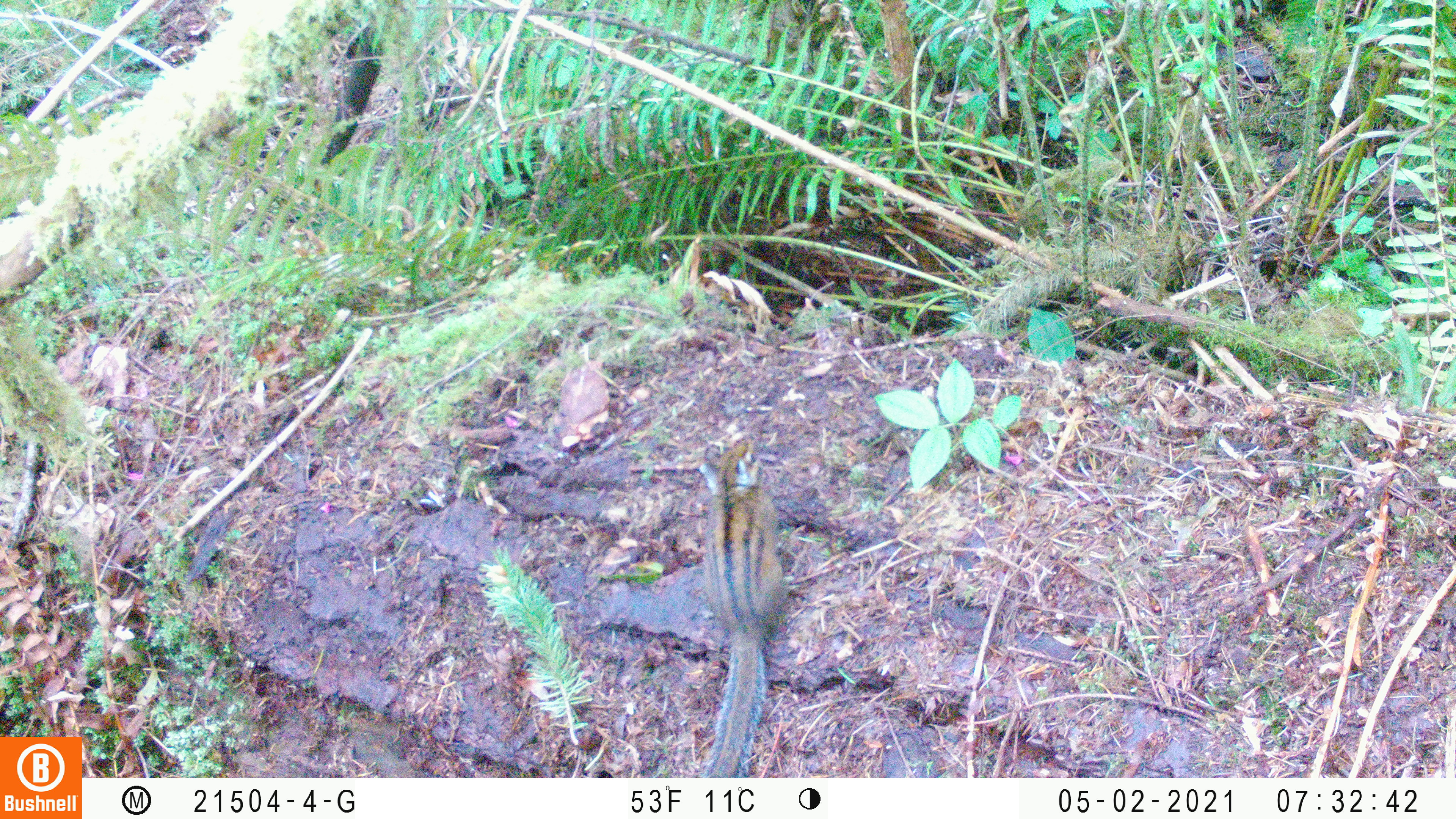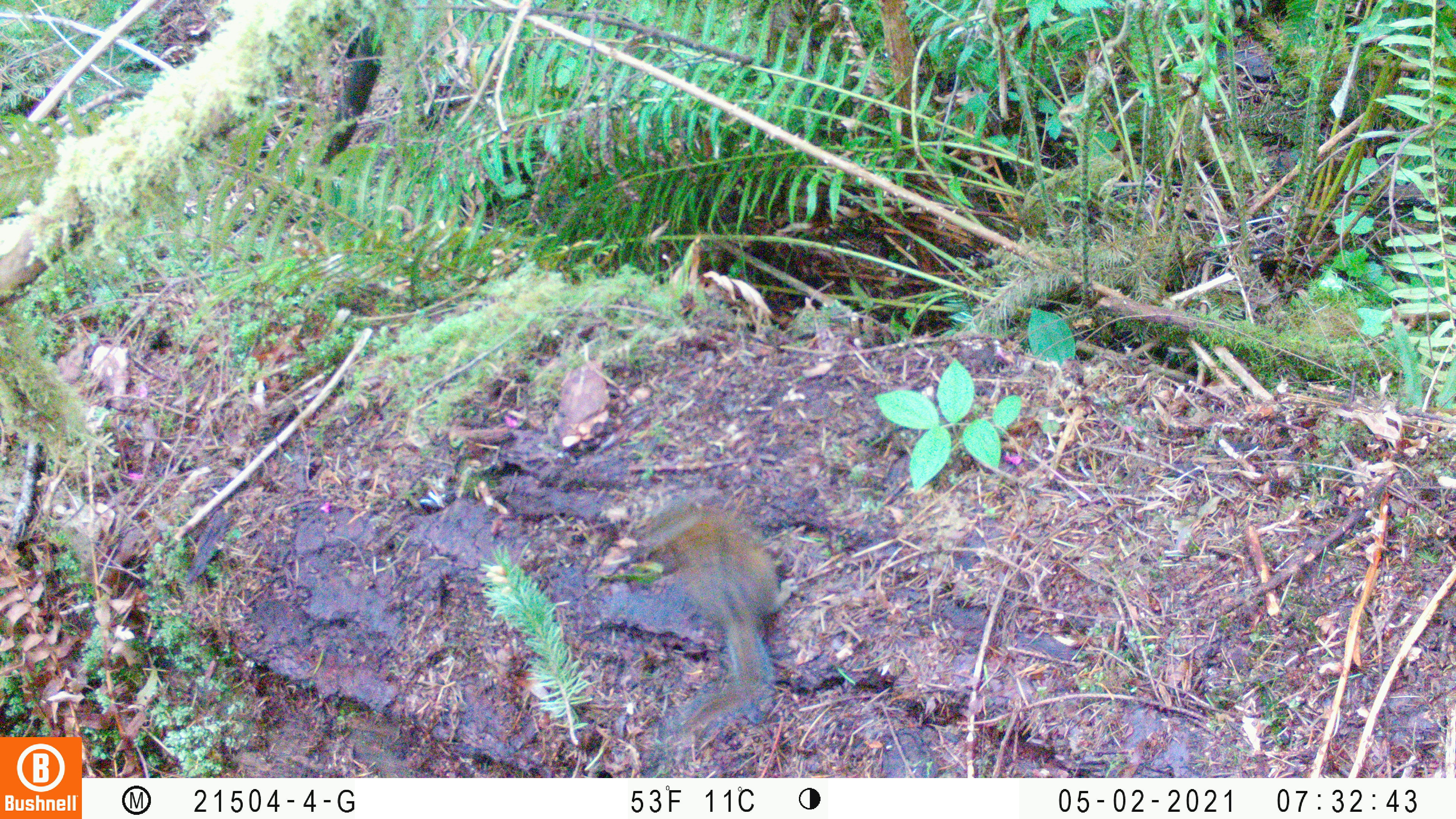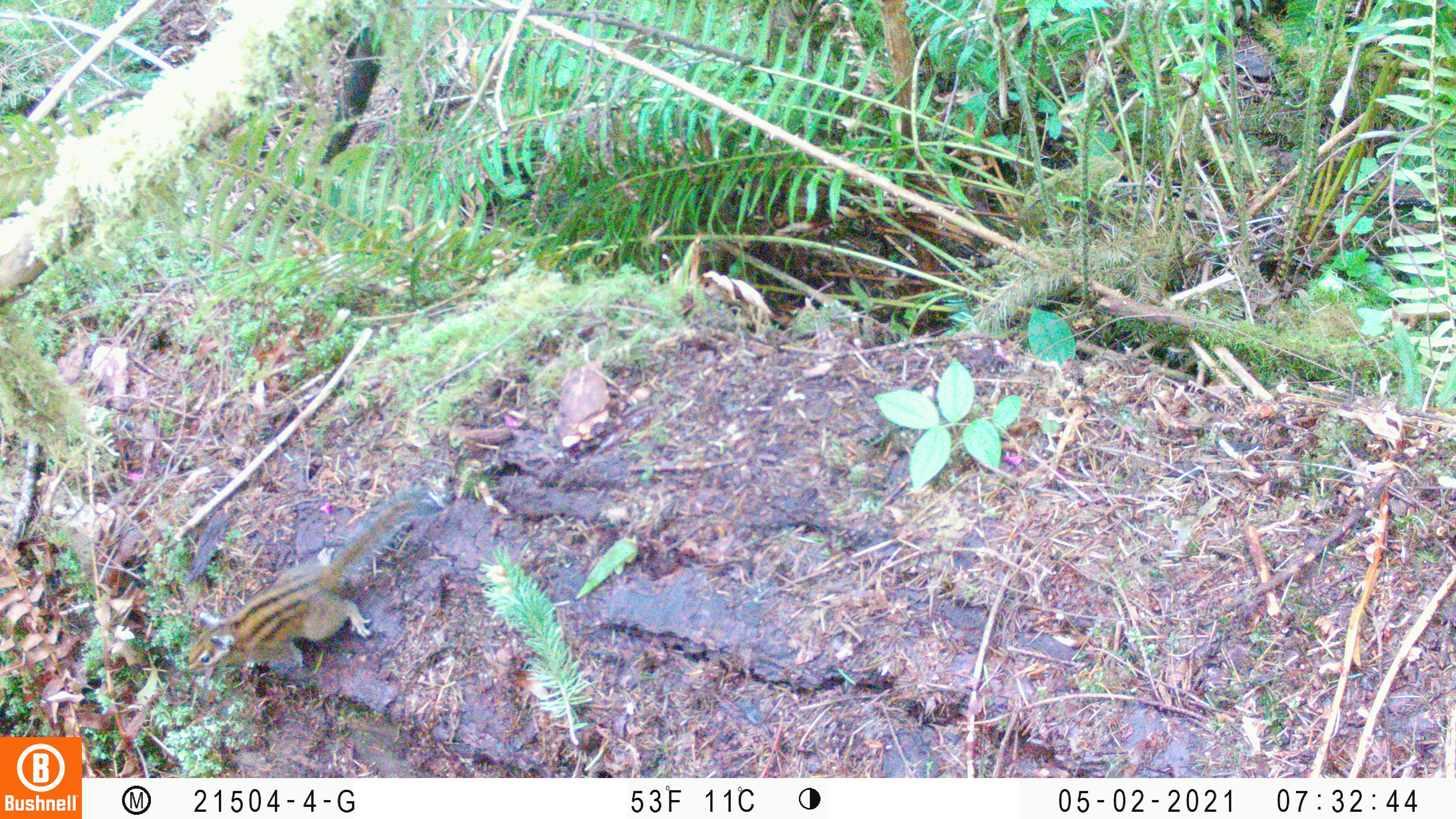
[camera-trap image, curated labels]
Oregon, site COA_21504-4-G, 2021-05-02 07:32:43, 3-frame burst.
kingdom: Animalia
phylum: Chordata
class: Mammalia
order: Rodentia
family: Sciuridae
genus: Neotamias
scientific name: Neotamias townsendii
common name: townsend's chipmunk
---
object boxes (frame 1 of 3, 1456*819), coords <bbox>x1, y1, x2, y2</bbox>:
townsend's chipmunk: <bbox>695, 441, 788, 774</bbox>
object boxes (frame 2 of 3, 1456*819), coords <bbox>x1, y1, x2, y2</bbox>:
townsend's chipmunk: <bbox>681, 512, 782, 739</bbox>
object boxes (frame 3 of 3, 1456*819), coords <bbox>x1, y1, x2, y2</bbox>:
townsend's chipmunk: <bbox>181, 491, 444, 678</bbox>